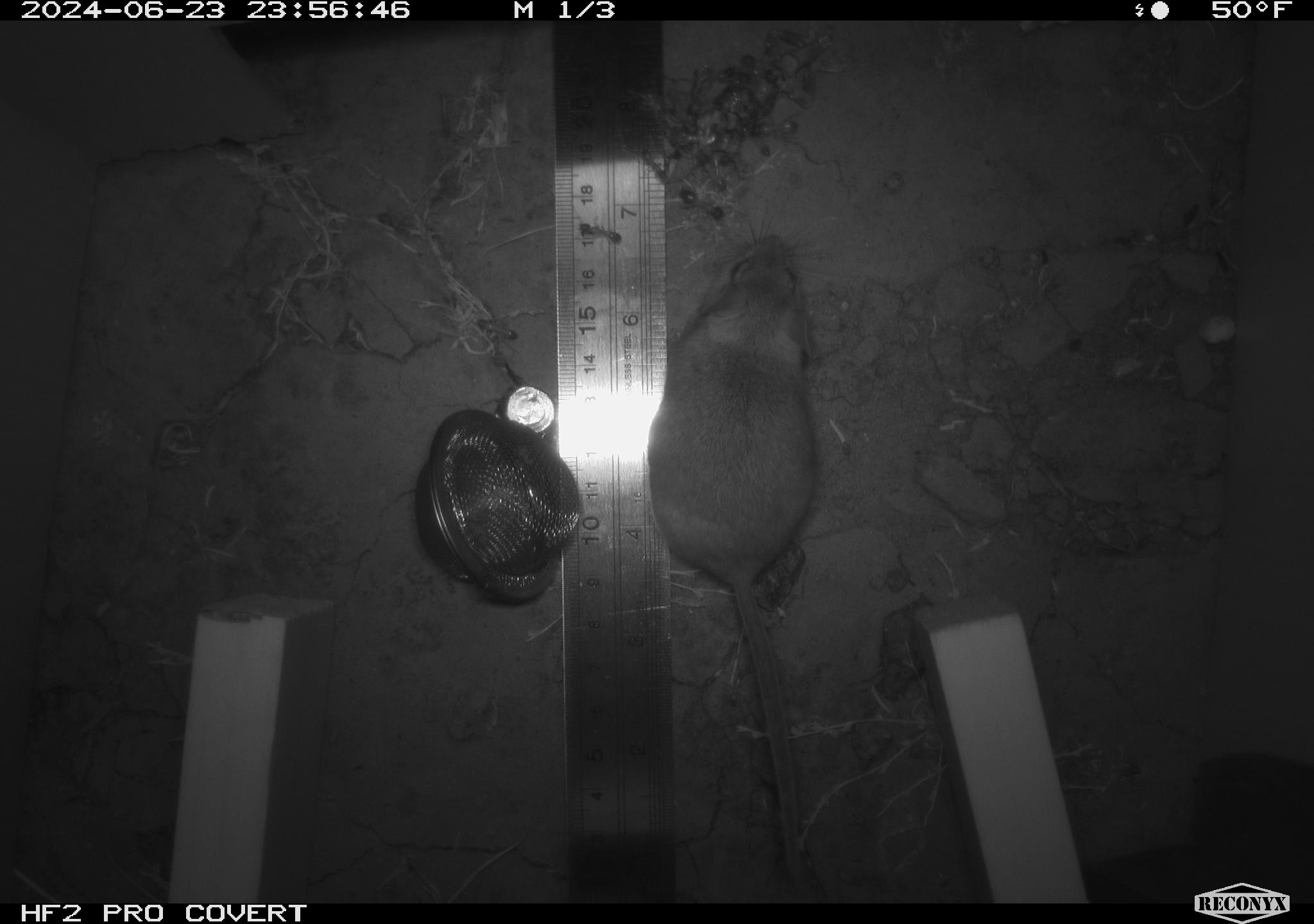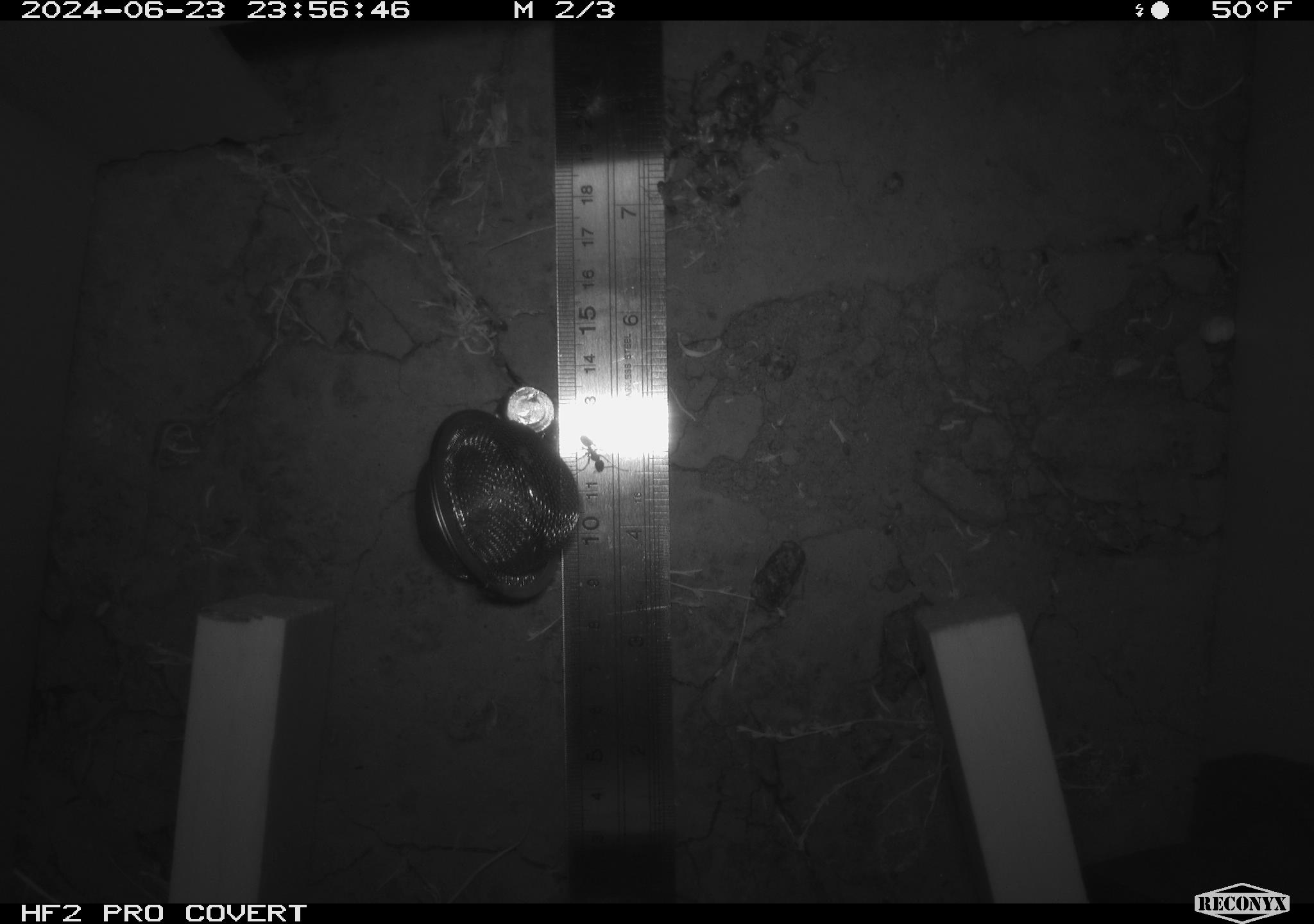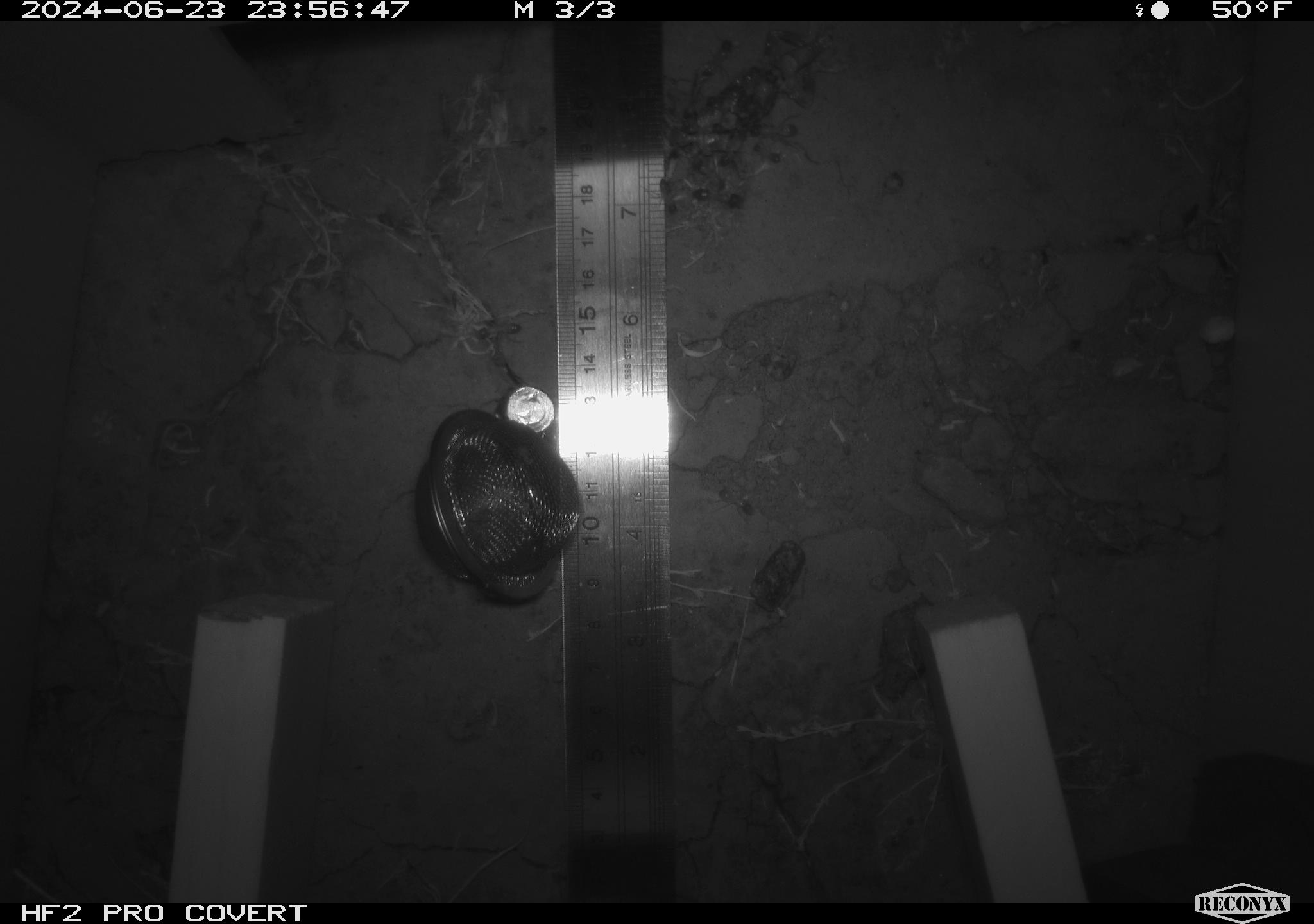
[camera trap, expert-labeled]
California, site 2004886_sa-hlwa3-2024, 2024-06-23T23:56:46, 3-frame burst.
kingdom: Animalia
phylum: Chordata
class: Mammalia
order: Rodentia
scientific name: Rodentia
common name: mouse species